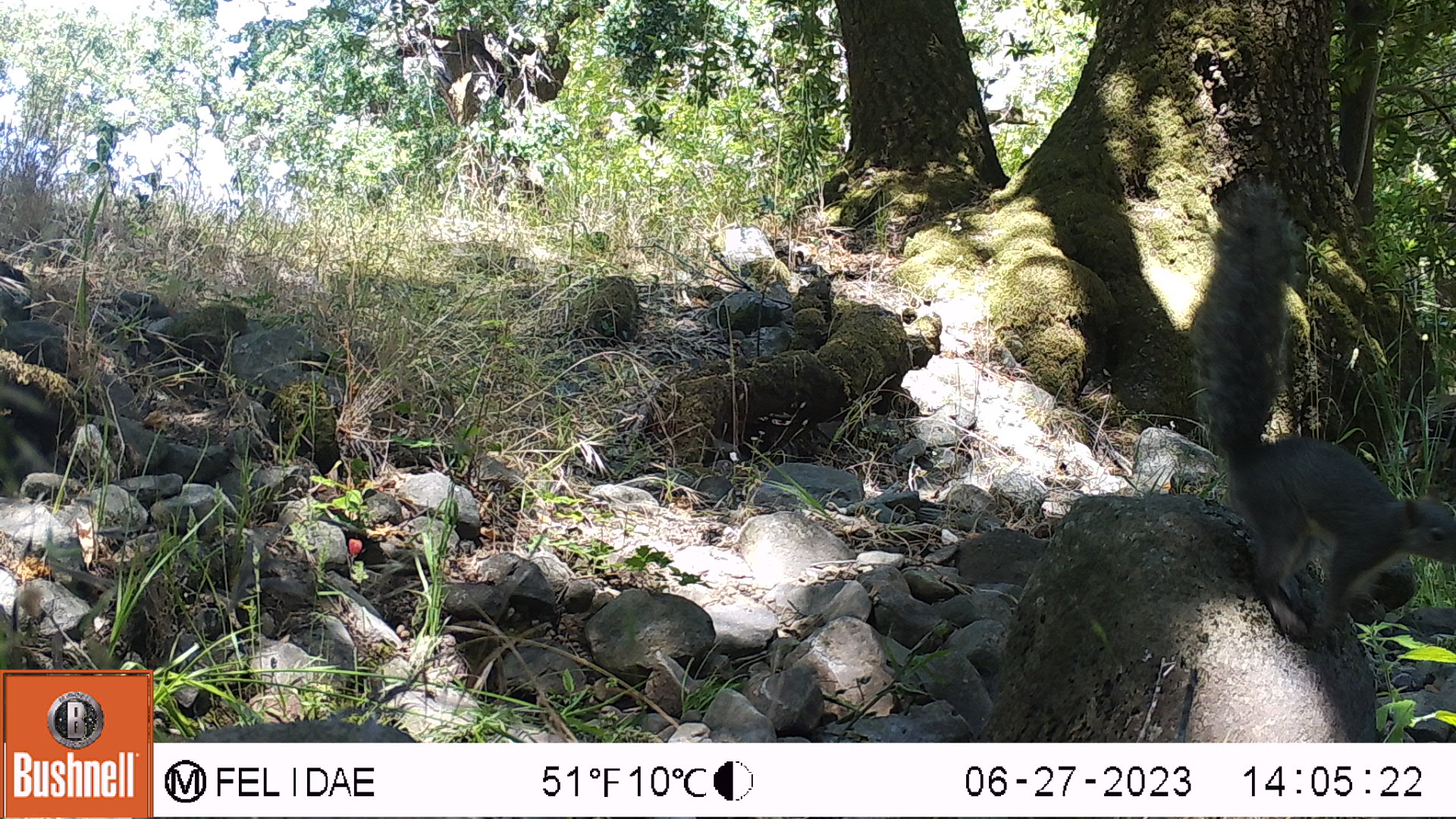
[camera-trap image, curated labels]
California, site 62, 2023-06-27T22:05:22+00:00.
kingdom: Animalia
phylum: Chordata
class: Mammalia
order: Rodentia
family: Sciuridae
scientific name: Sciuridae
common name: squirrel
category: unknown squirrel